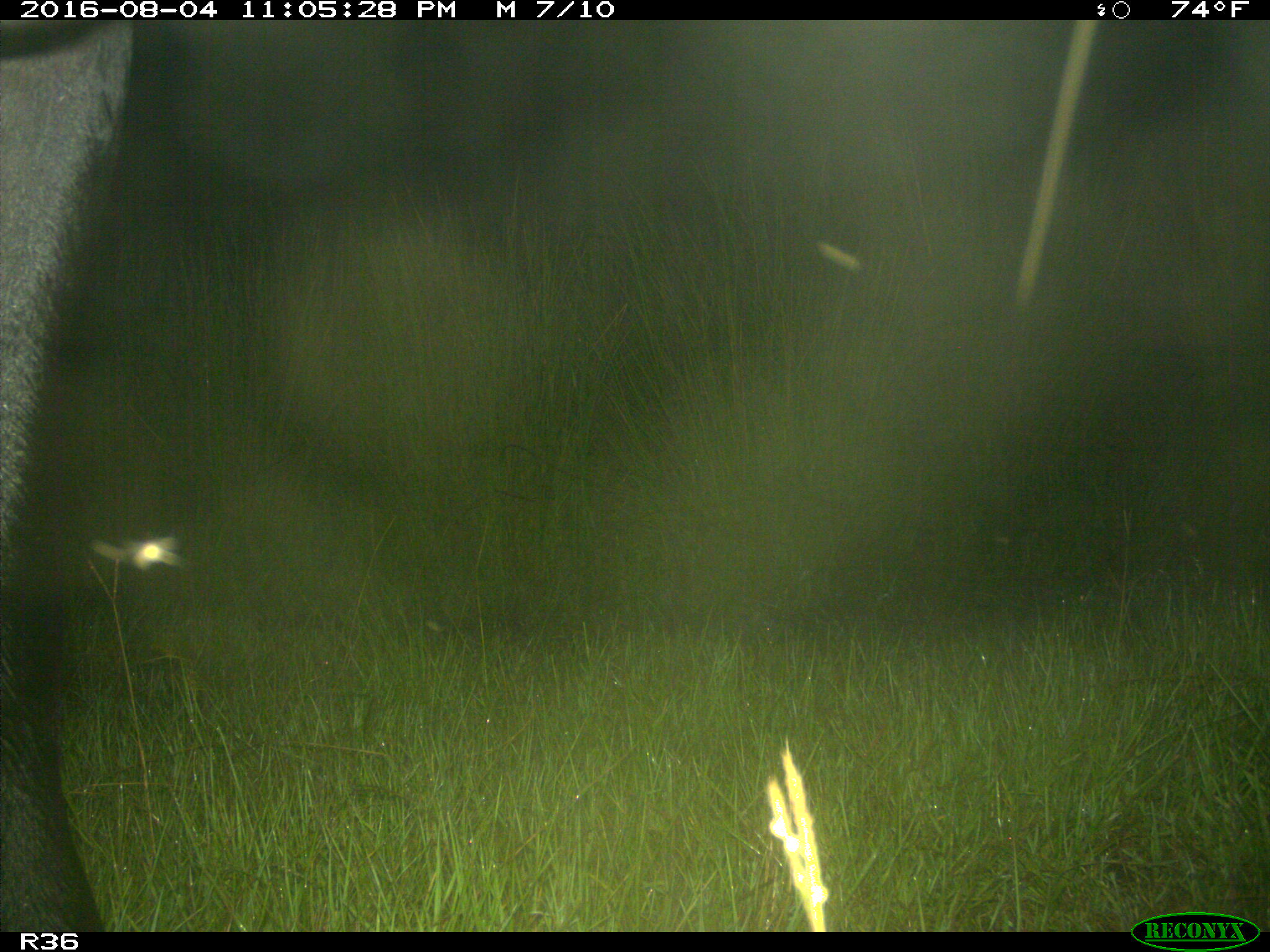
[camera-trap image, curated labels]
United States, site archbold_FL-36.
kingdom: Animalia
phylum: Chordata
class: Mammalia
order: Artiodactyla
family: Bovidae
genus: Bos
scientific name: Bos taurus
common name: domestic cow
Bos taurus (domestic cow).